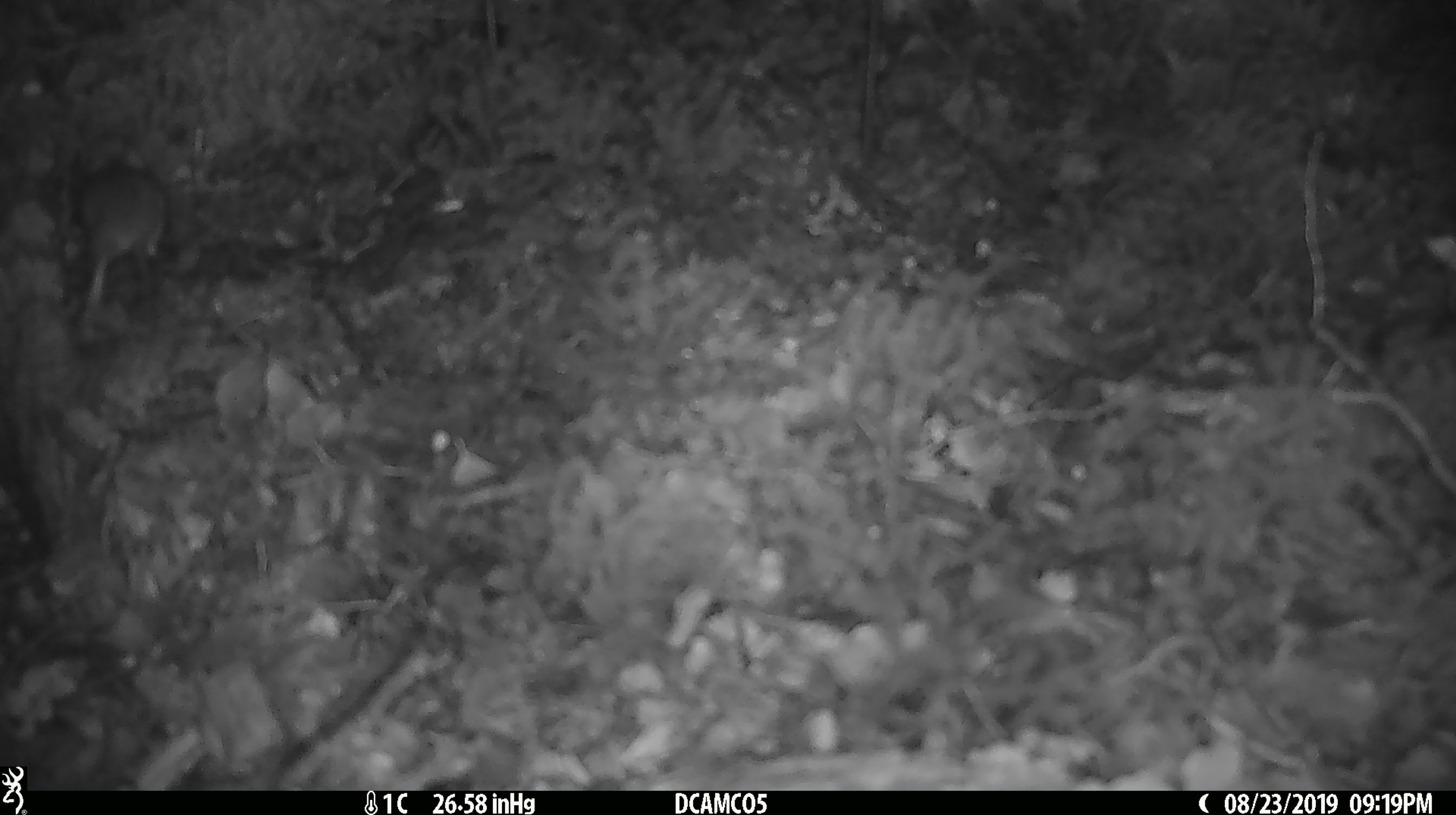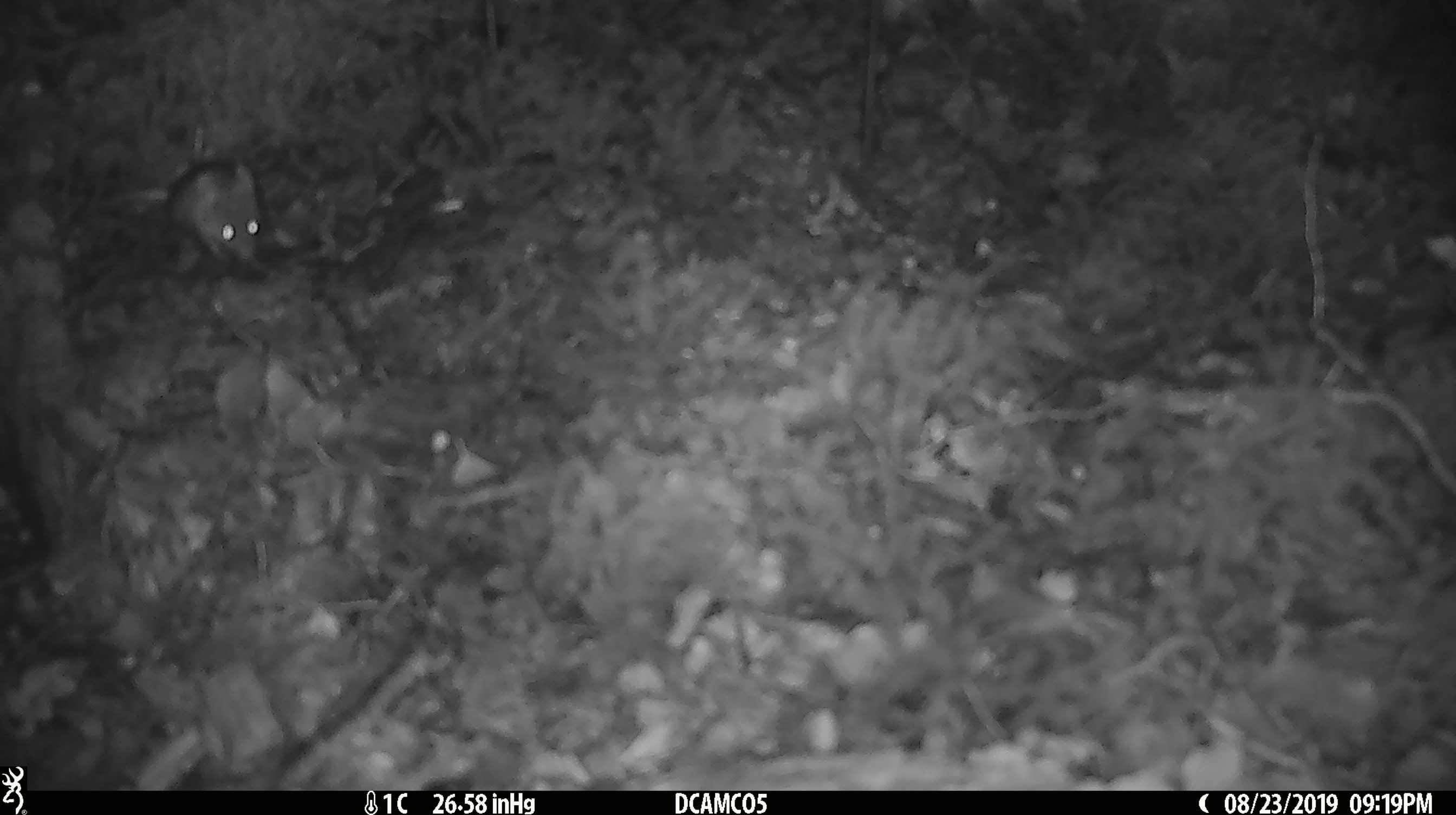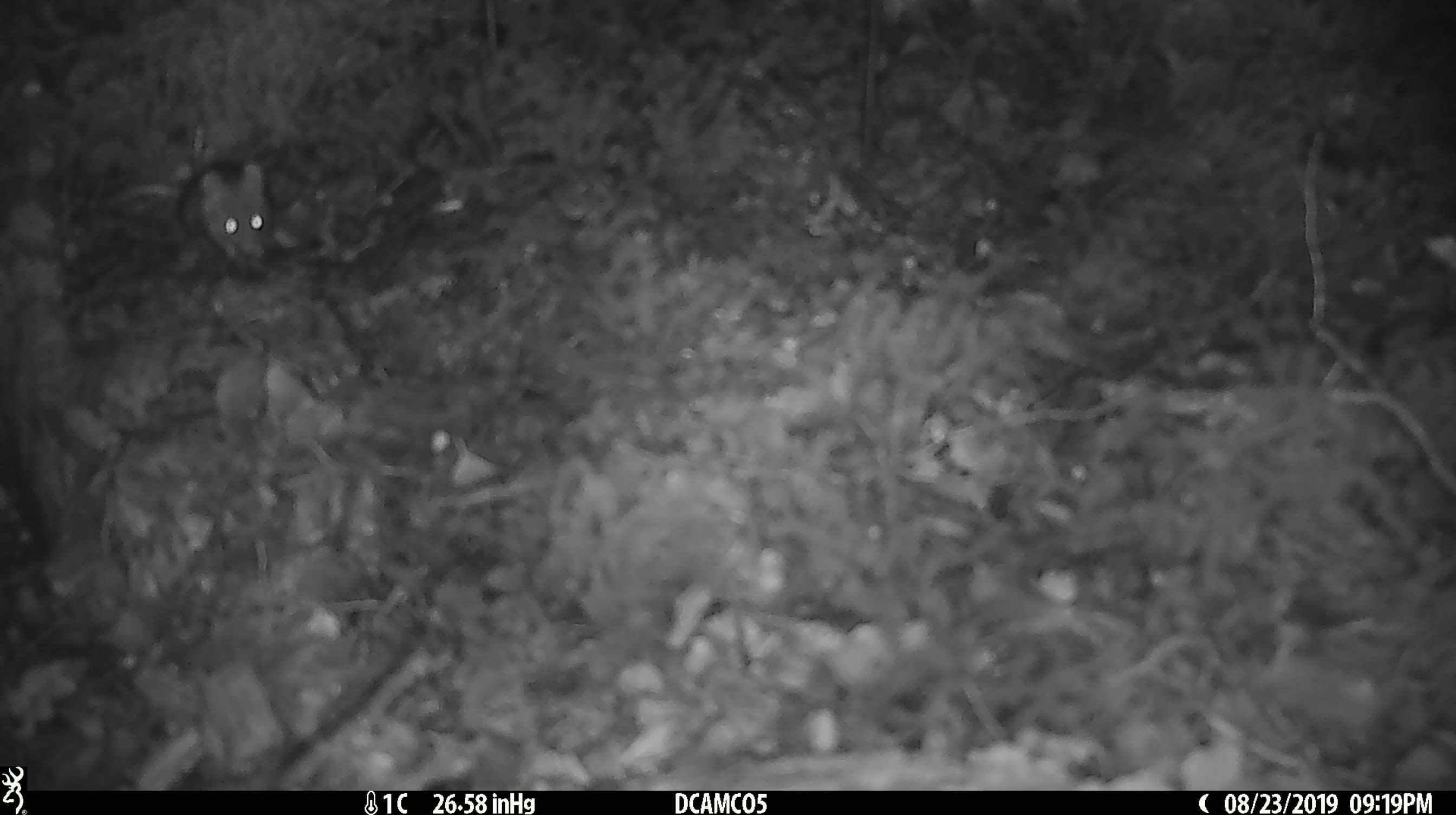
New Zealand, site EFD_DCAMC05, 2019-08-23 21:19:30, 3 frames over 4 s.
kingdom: Animalia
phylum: Chordata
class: Mammalia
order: Rodentia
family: Muridae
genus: Mus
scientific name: Mus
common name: mouse